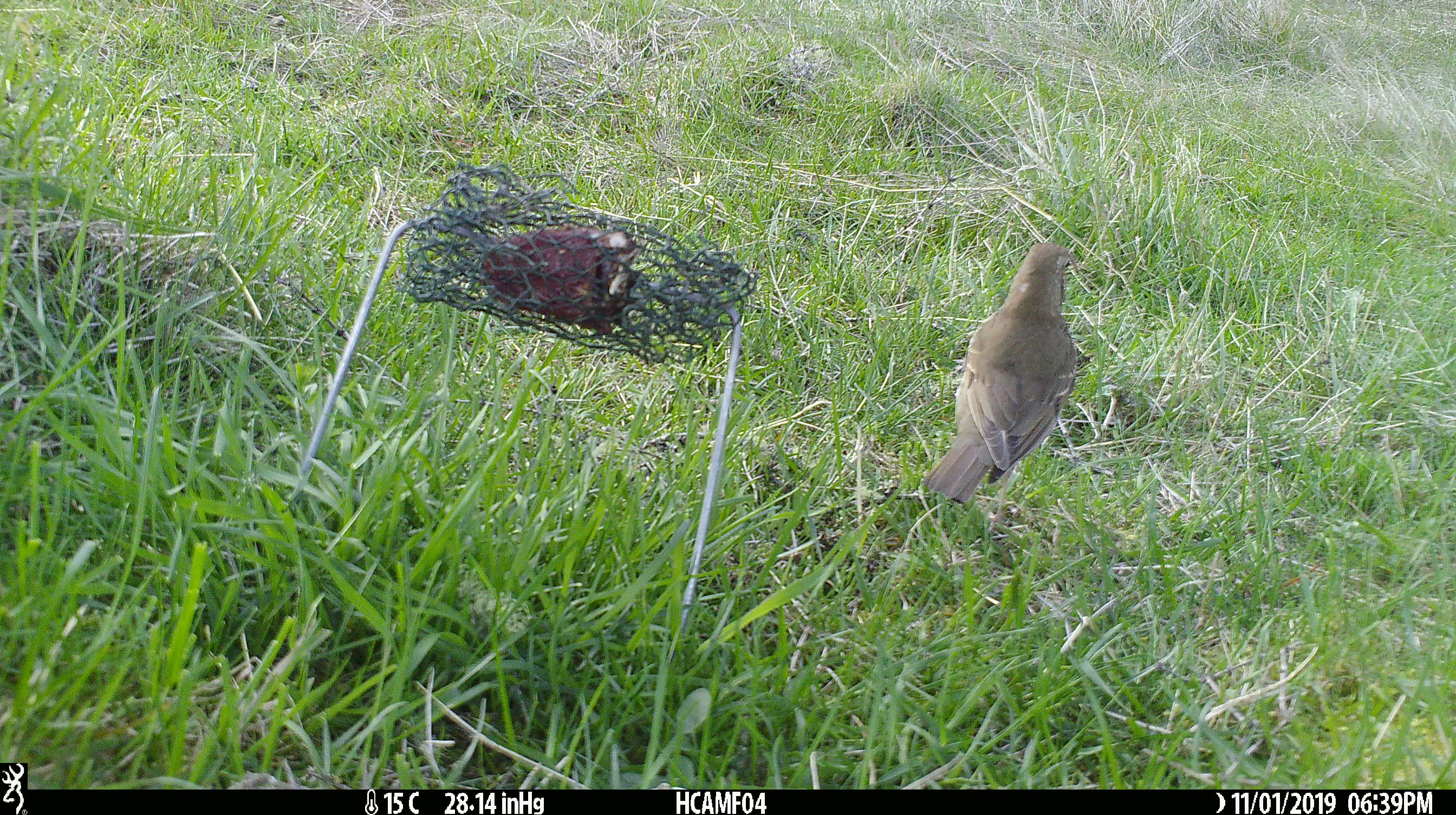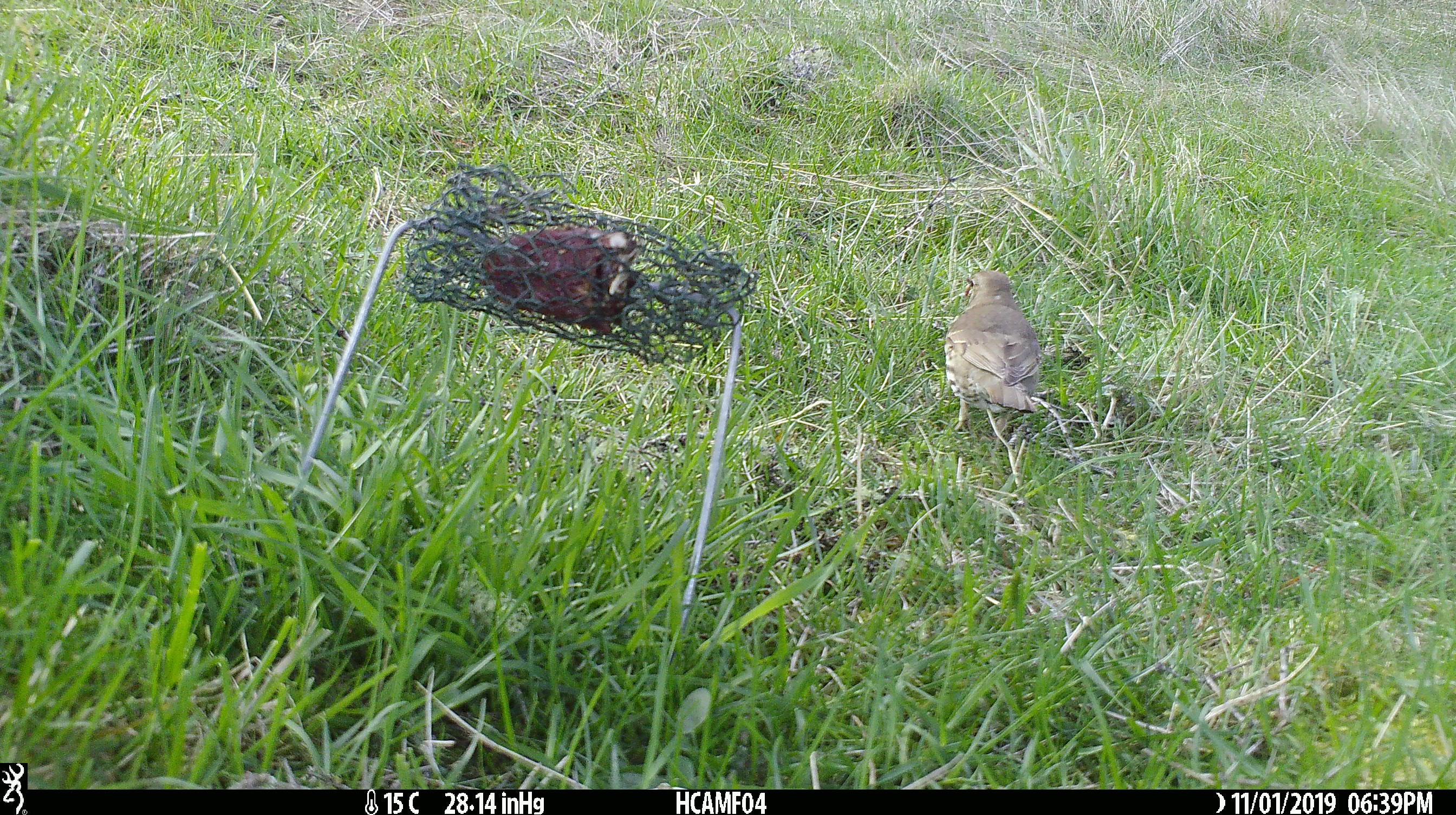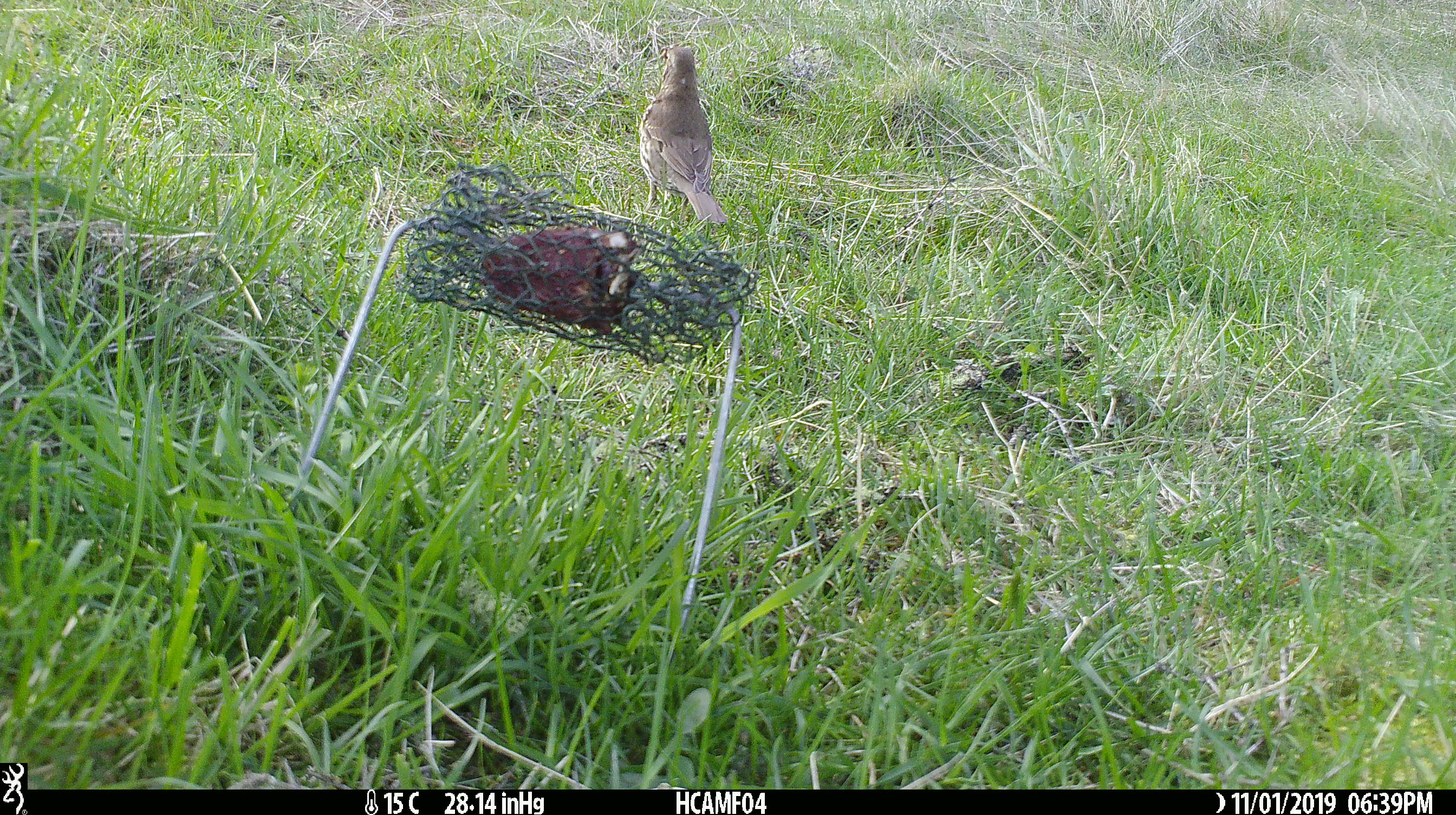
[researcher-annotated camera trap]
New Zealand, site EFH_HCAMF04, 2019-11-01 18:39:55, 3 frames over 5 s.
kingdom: Animalia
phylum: Chordata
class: Aves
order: Passeriformes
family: Turdidae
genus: Turdus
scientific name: Turdus philomelos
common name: song thrush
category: thrush